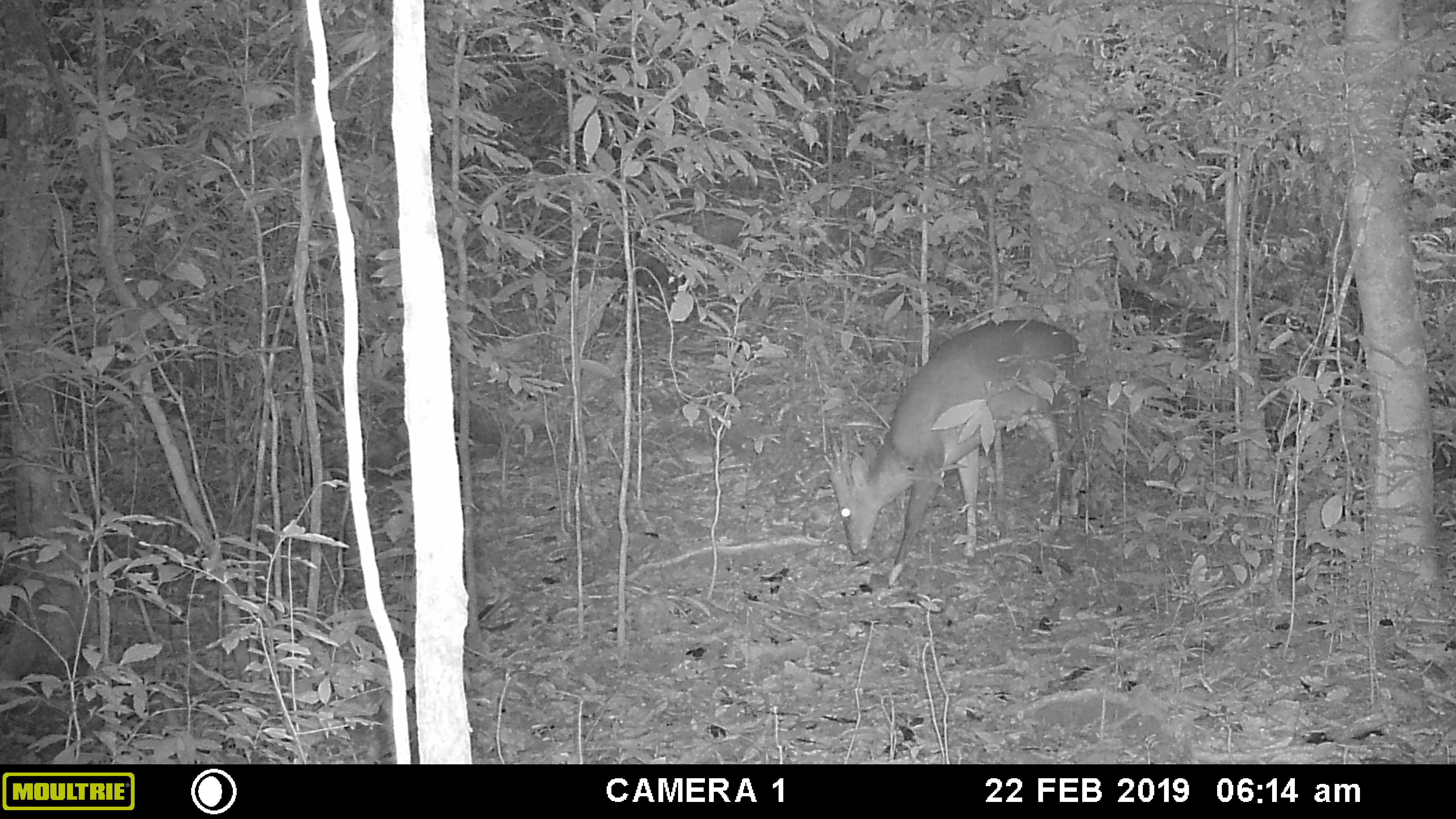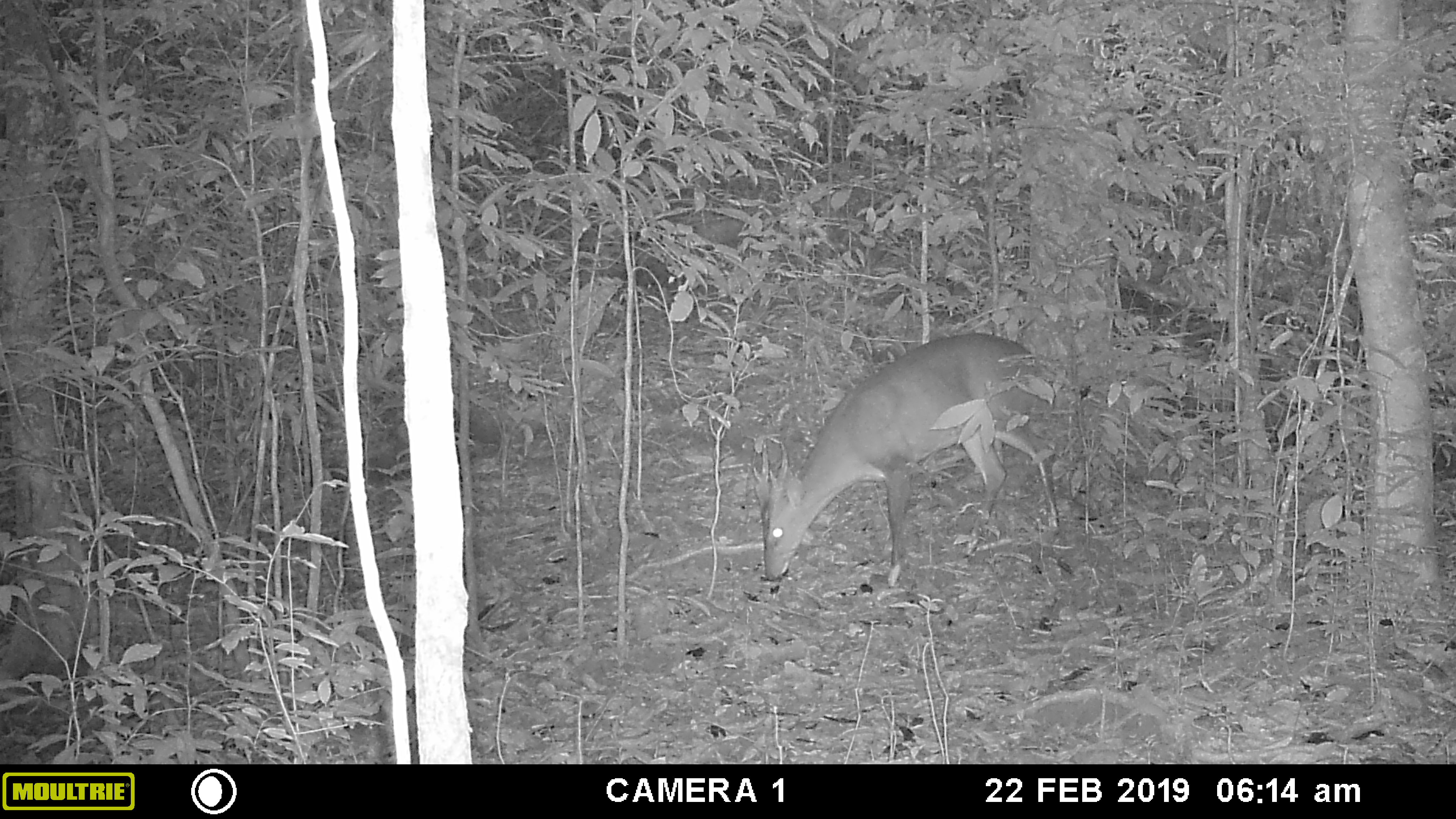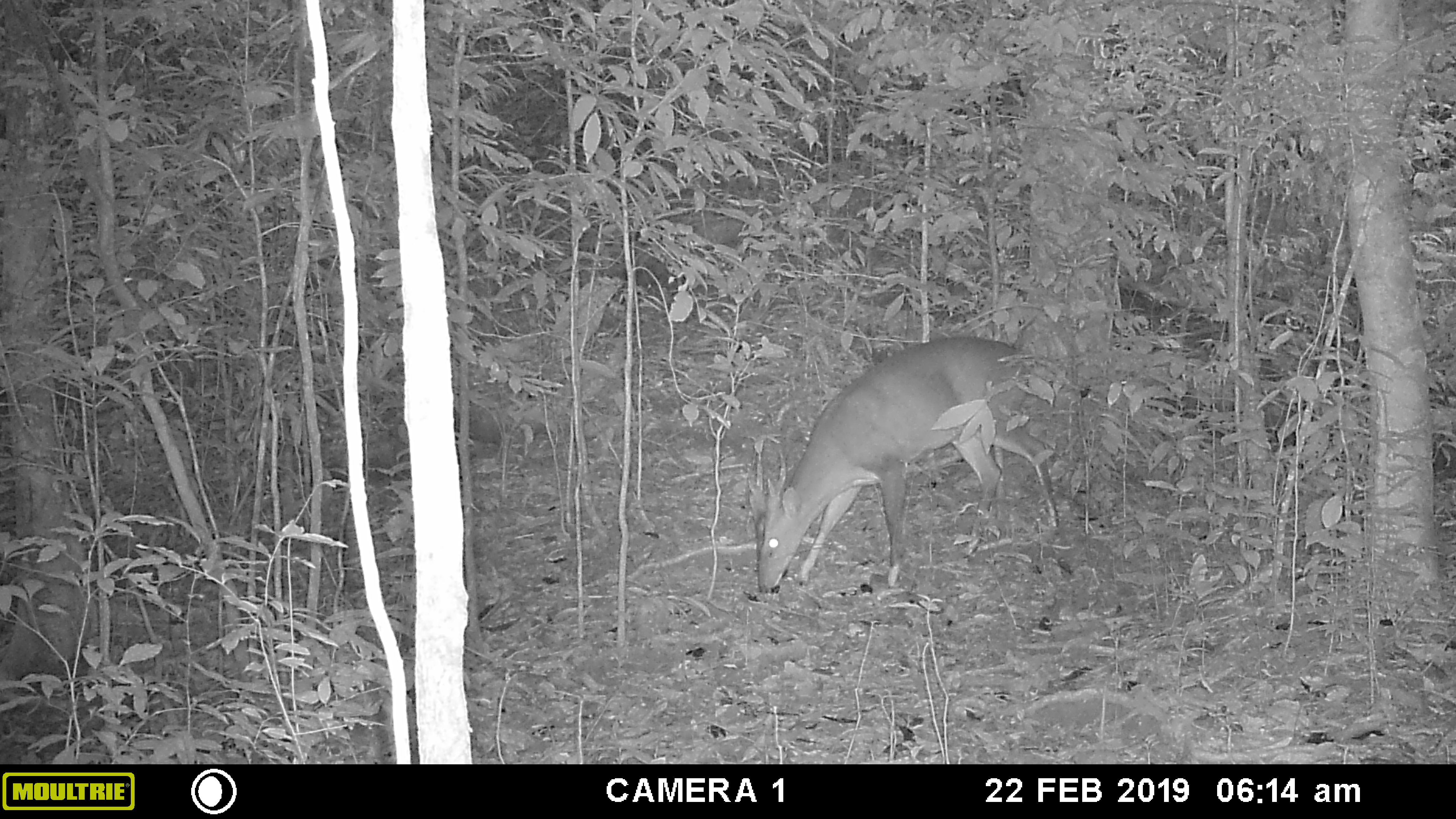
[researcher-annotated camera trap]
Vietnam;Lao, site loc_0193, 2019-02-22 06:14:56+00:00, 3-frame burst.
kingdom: Animalia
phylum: Chordata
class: Mammalia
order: Artiodactyla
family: Cervidae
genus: Muntiacus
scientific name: Muntiacus vuquangensis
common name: large-antlered muntjac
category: large antlered muntjac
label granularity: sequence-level